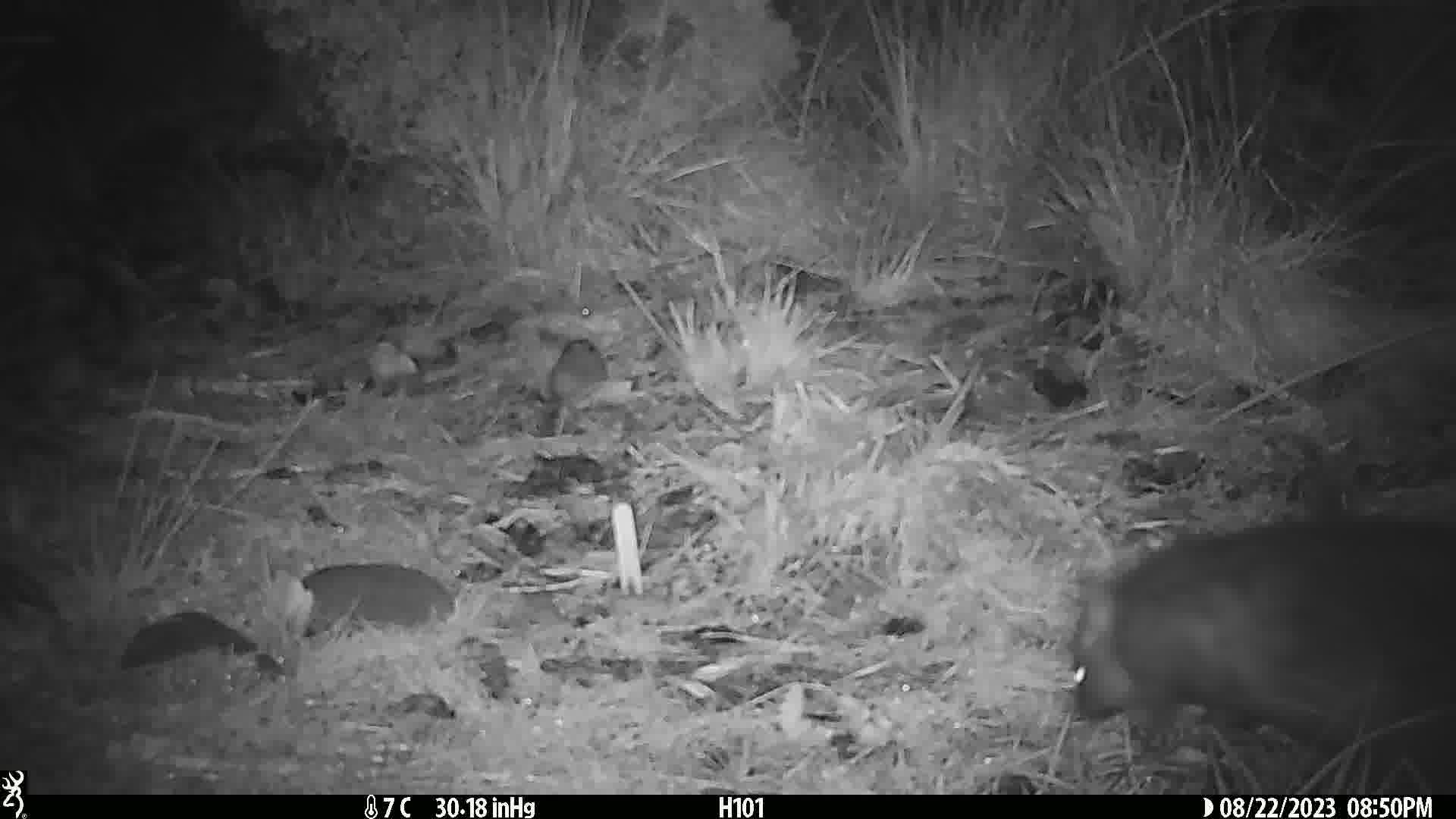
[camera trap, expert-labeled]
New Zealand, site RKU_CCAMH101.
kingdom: Animalia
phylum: Chordata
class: Mammalia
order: Diprotodontia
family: Phalangeridae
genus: Trichosurus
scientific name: Trichosurus vulpecula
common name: common brushtail possum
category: possum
Possum (common brushtail possum) (Trichosurus vulpecula).